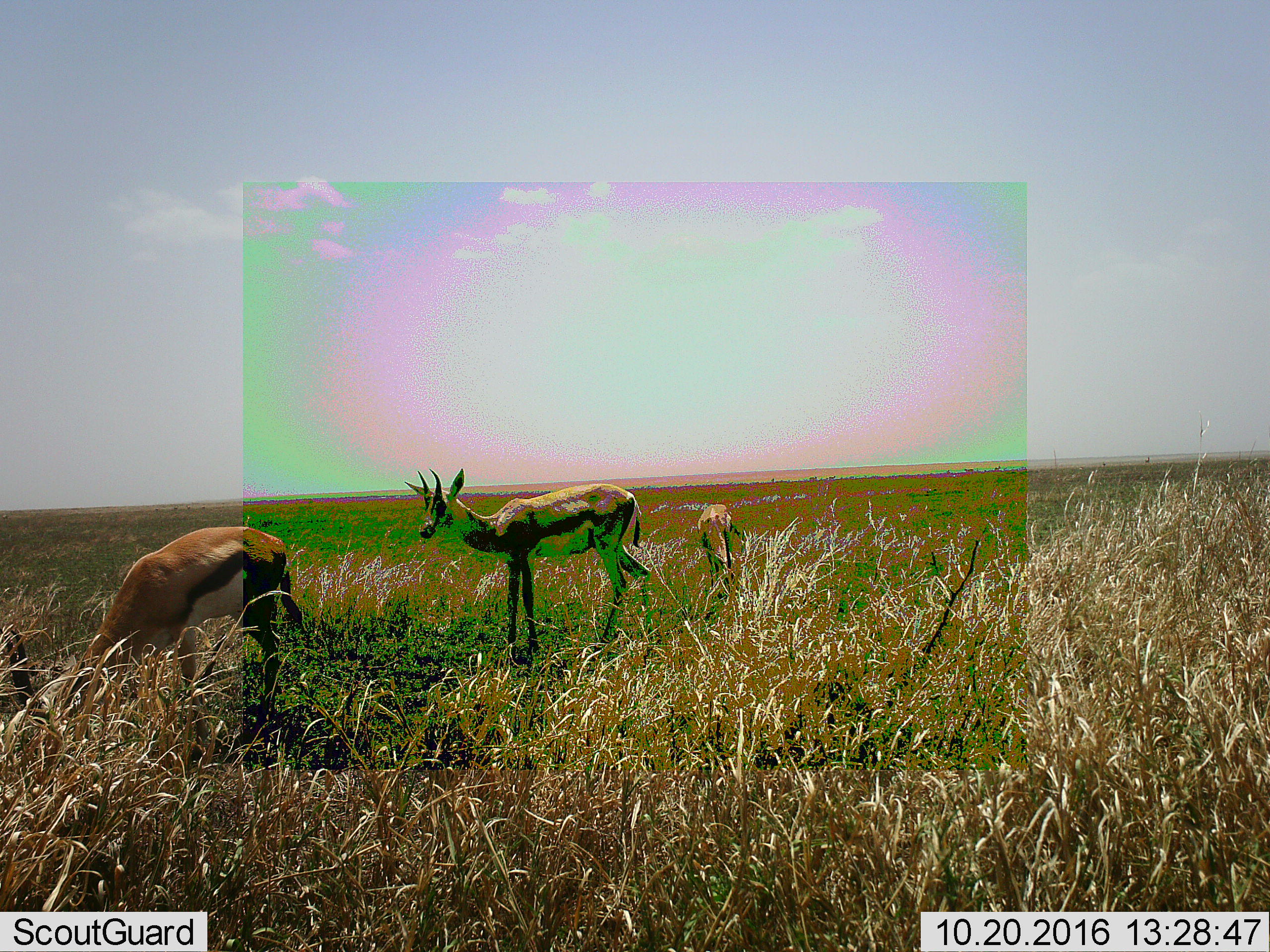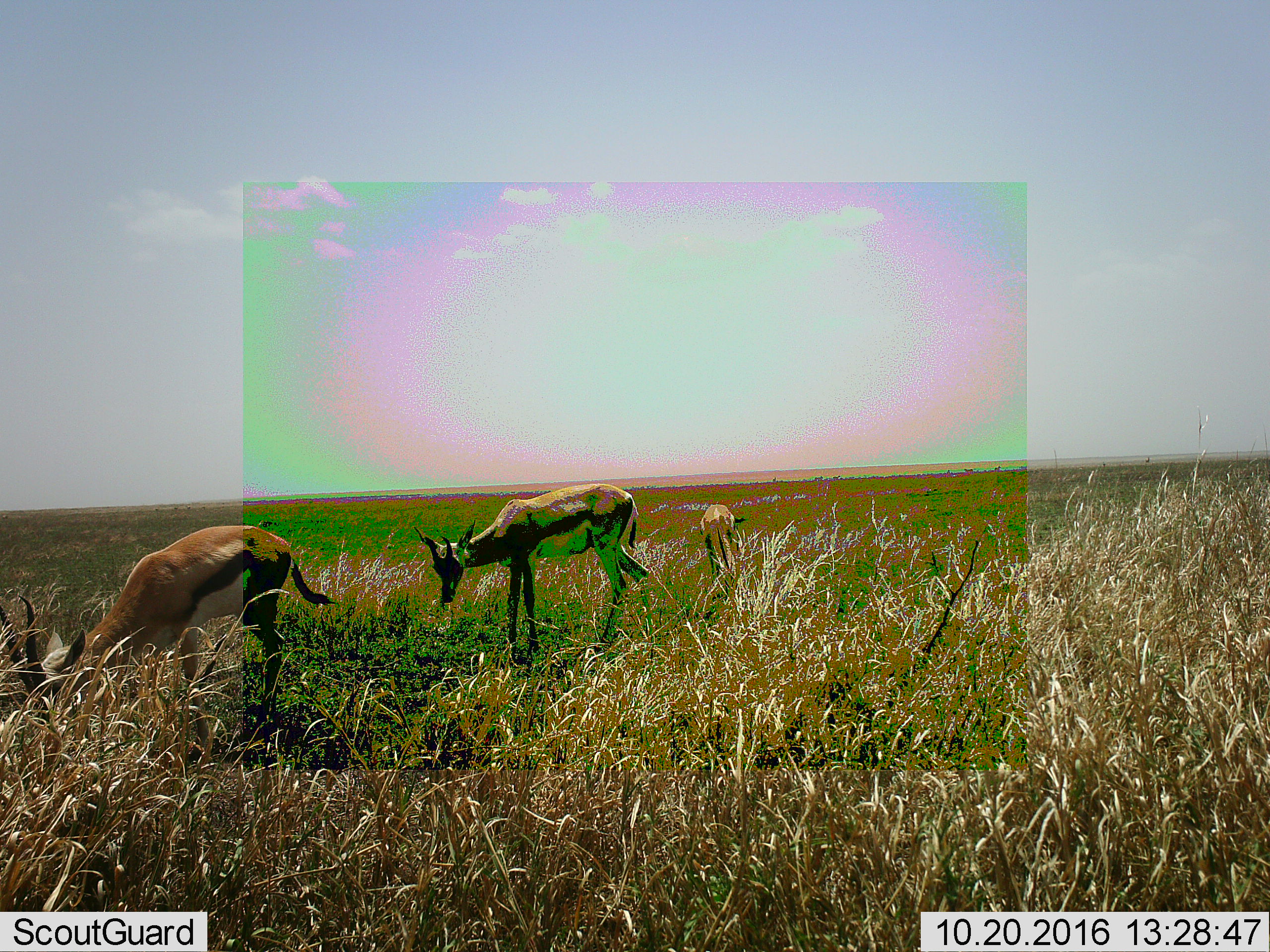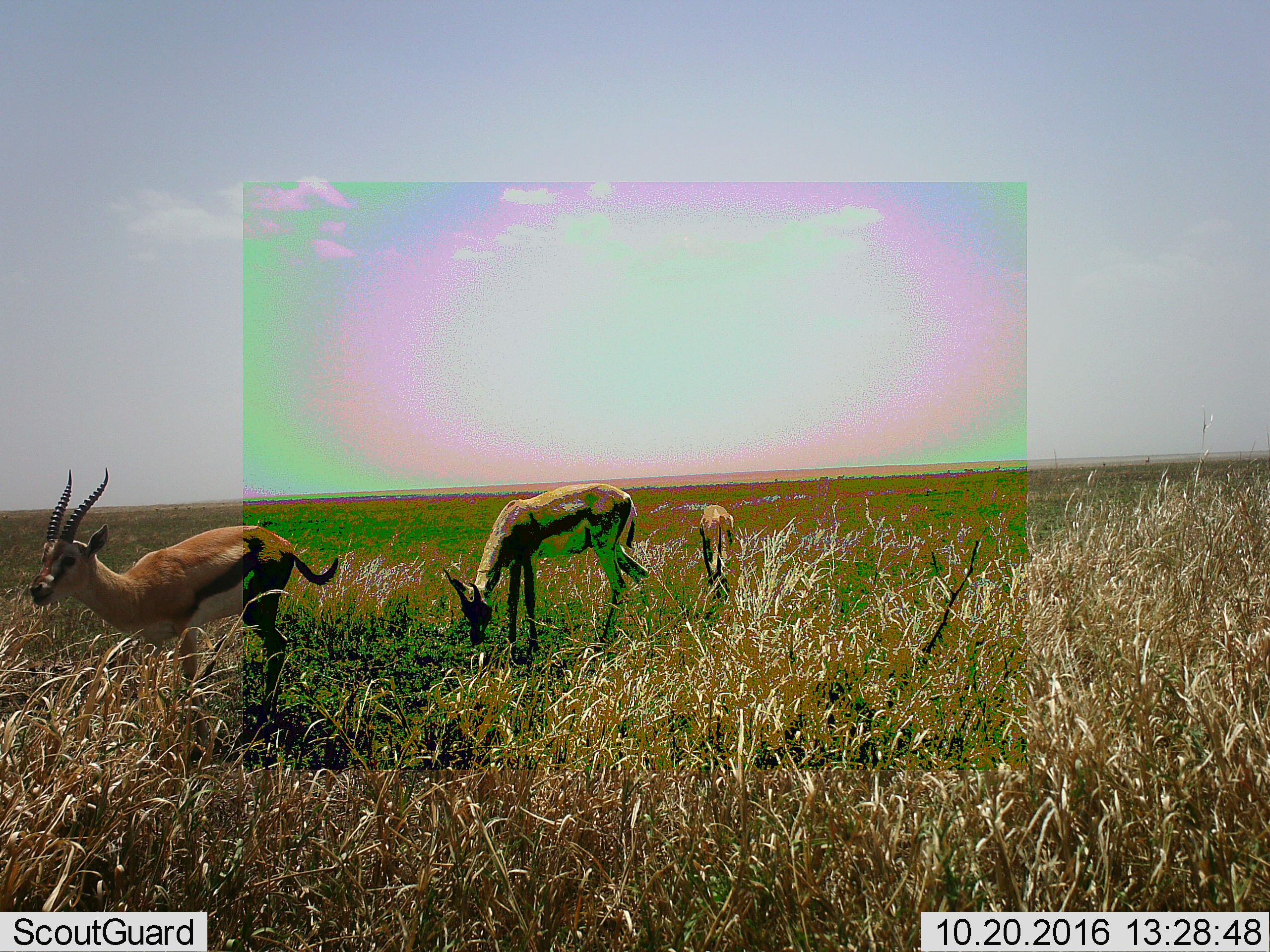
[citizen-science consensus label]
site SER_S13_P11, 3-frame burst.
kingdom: Animalia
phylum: Chordata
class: Mammalia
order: Artiodactyla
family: Bovidae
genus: Eudorcas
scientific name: Eudorcas thomsonii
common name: thomson's gazelle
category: gazellethomsons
Gazellethomsons (thomson's gazelle) (Eudorcas thomsonii), count 3. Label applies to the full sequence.